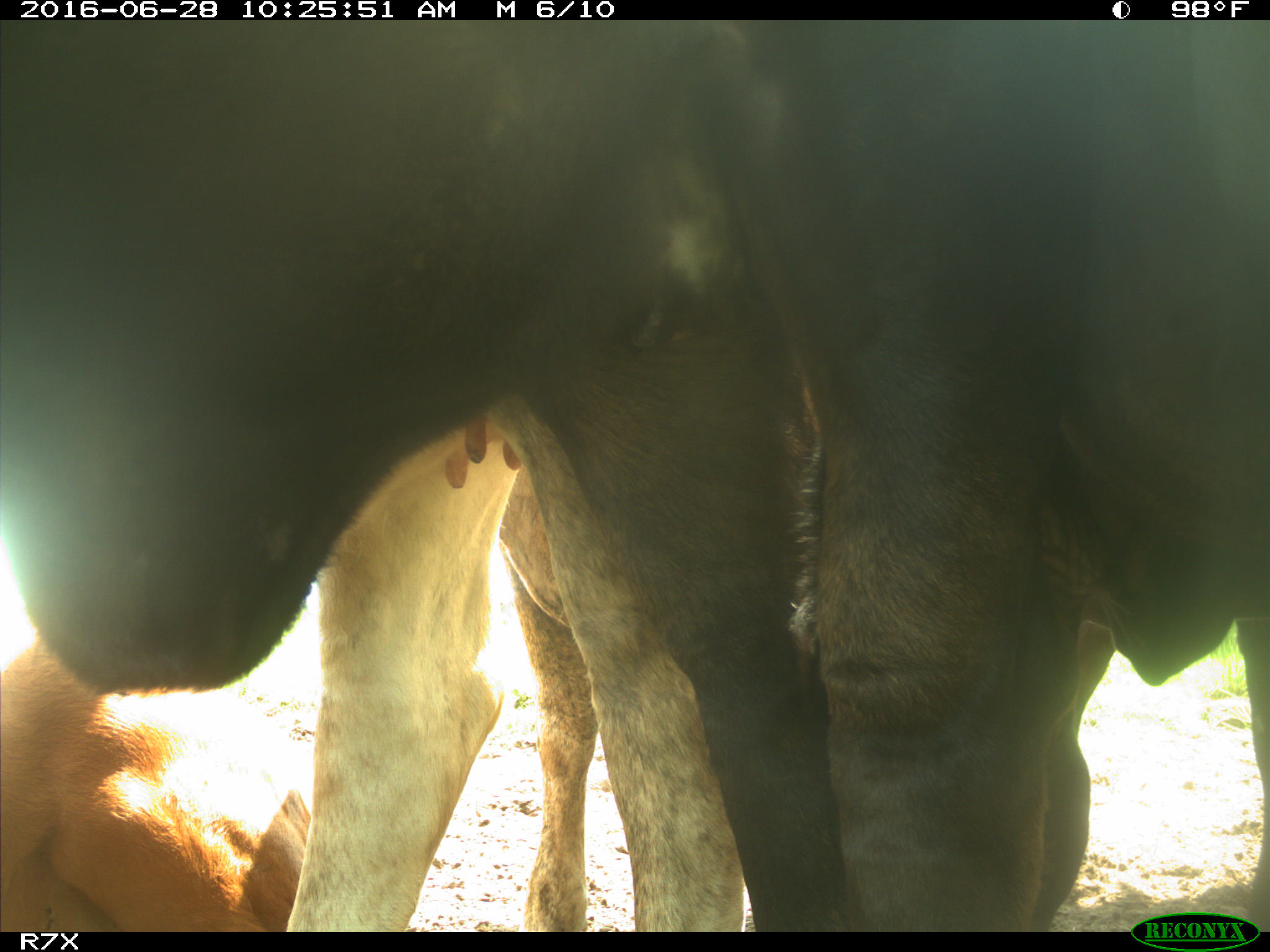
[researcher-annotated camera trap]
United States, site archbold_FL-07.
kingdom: Animalia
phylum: Chordata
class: Mammalia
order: Artiodactyla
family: Bovidae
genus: Bos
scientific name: Bos taurus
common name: domestic cow